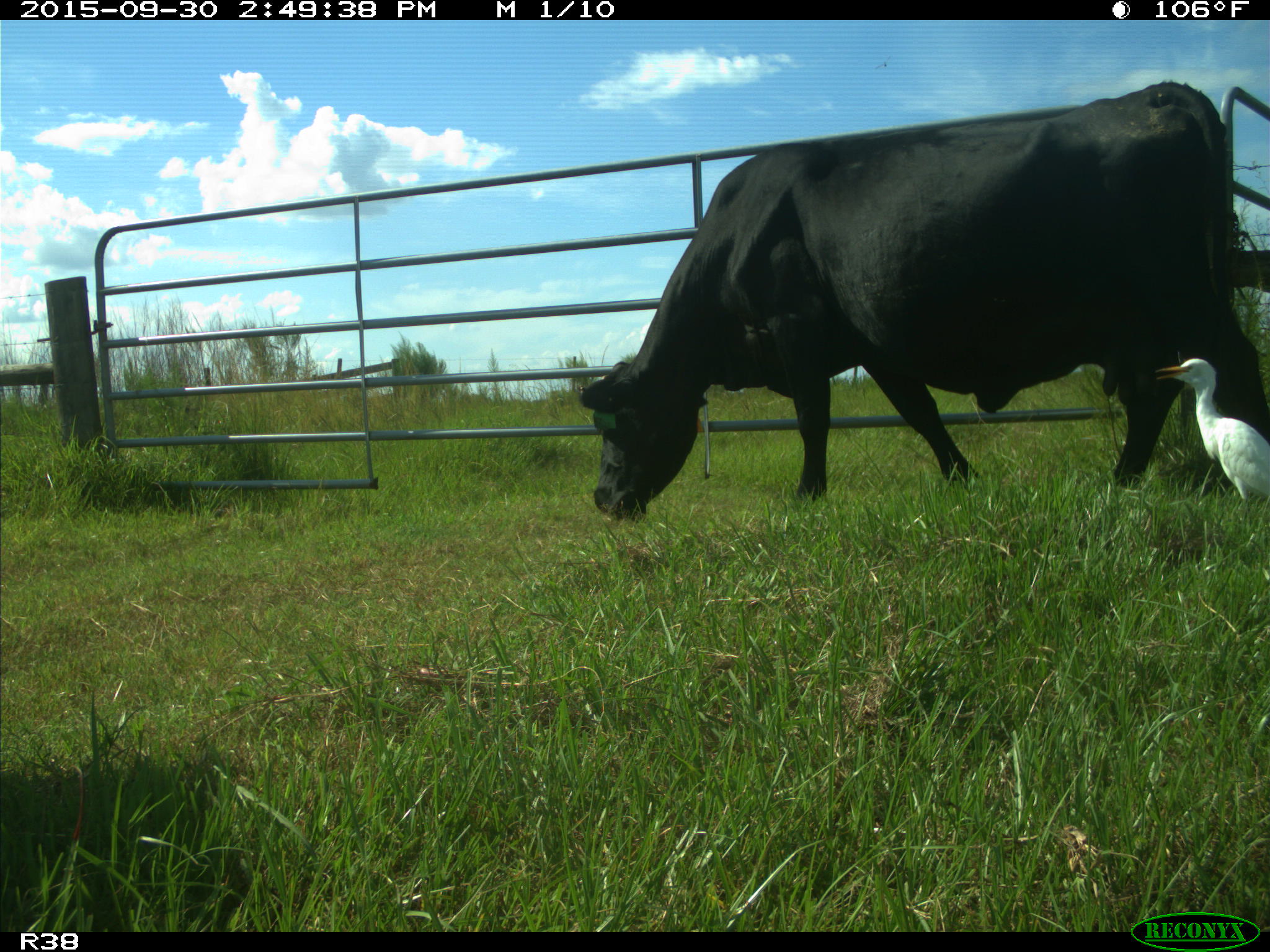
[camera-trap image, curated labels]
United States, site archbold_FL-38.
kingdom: Animalia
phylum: Chordata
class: Mammalia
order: Artiodactyla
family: Bovidae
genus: Bos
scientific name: Bos taurus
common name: domestic cow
Bos taurus (domestic cow).